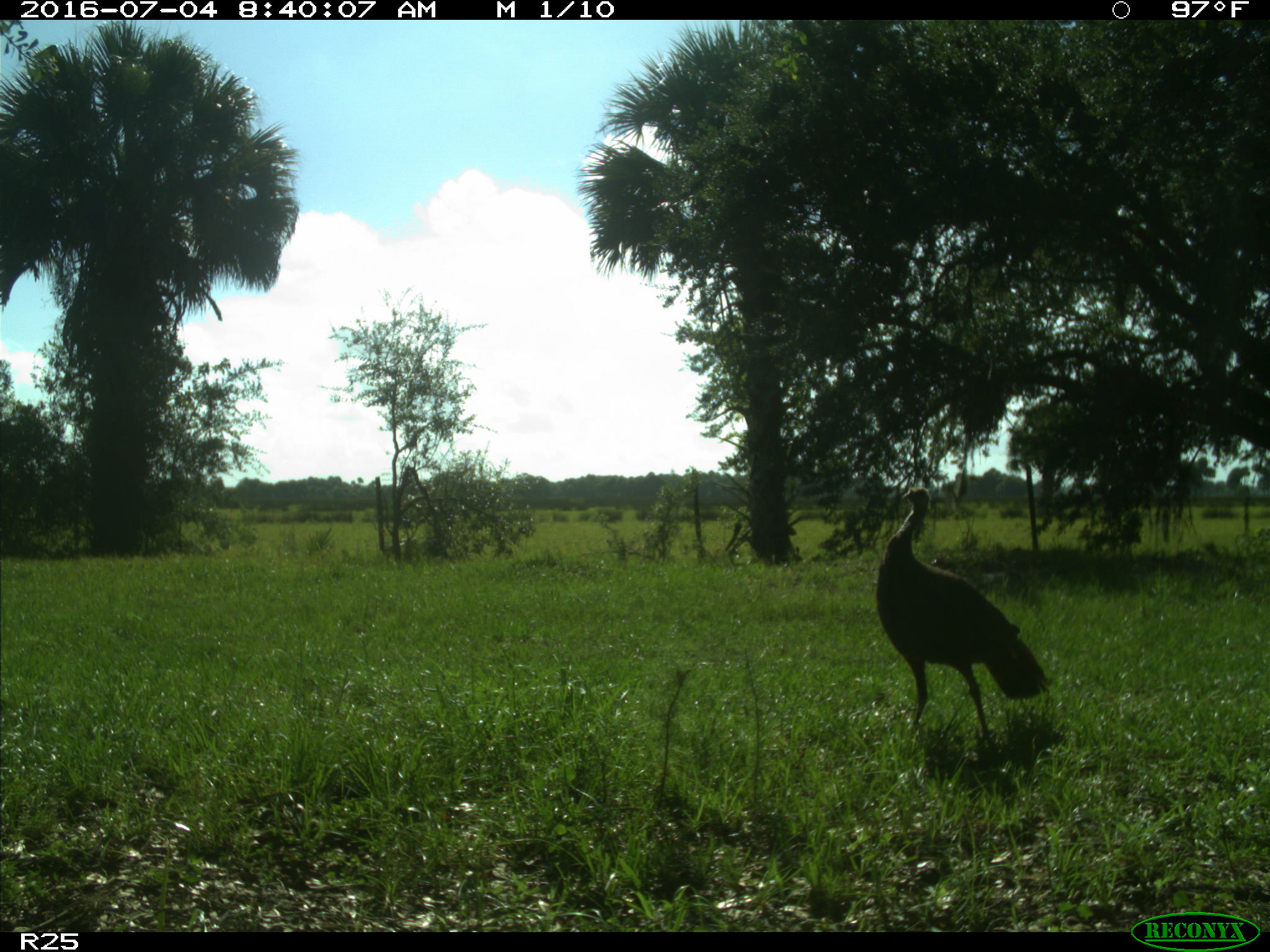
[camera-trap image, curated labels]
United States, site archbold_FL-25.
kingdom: Animalia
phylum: Chordata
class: Aves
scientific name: Aves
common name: birds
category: unidentified bird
Unidentified bird (birds) (Aves).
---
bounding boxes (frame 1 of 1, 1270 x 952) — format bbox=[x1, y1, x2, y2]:
animal: bbox=[869, 481, 1057, 748]